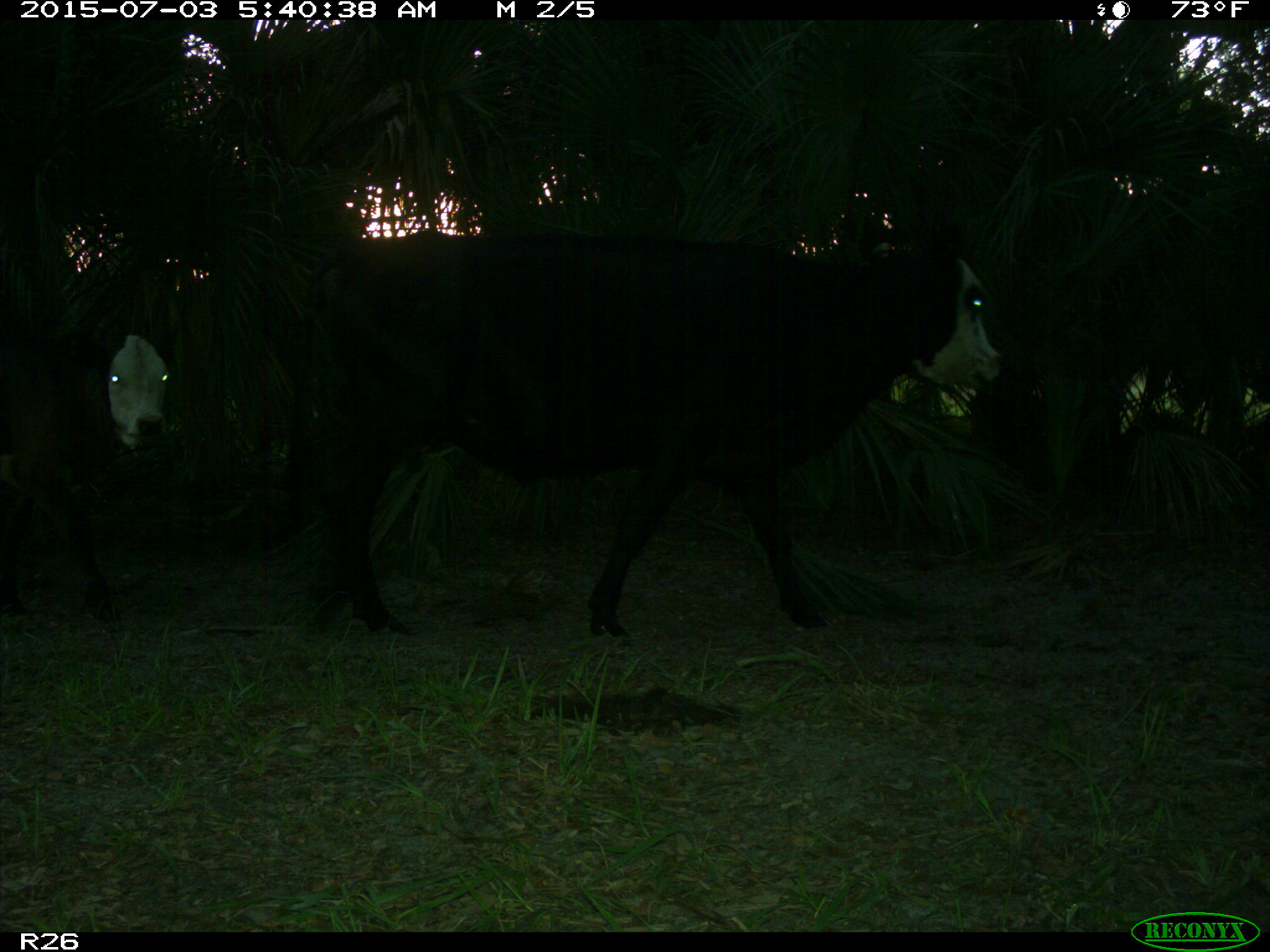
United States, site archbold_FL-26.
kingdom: Animalia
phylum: Chordata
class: Mammalia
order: Artiodactyla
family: Bovidae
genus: Bos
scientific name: Bos taurus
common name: domestic cow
Bos taurus (domestic cow).